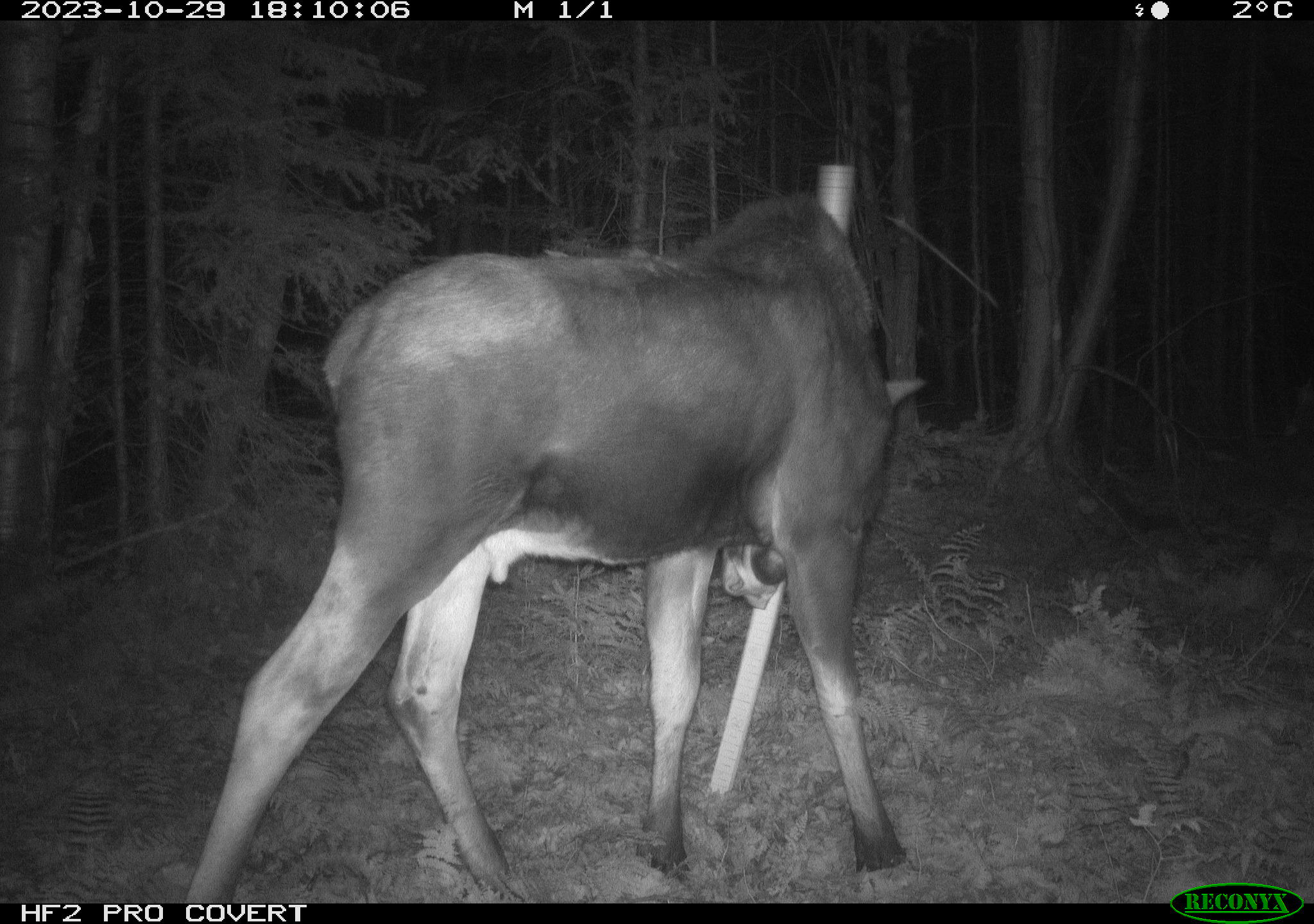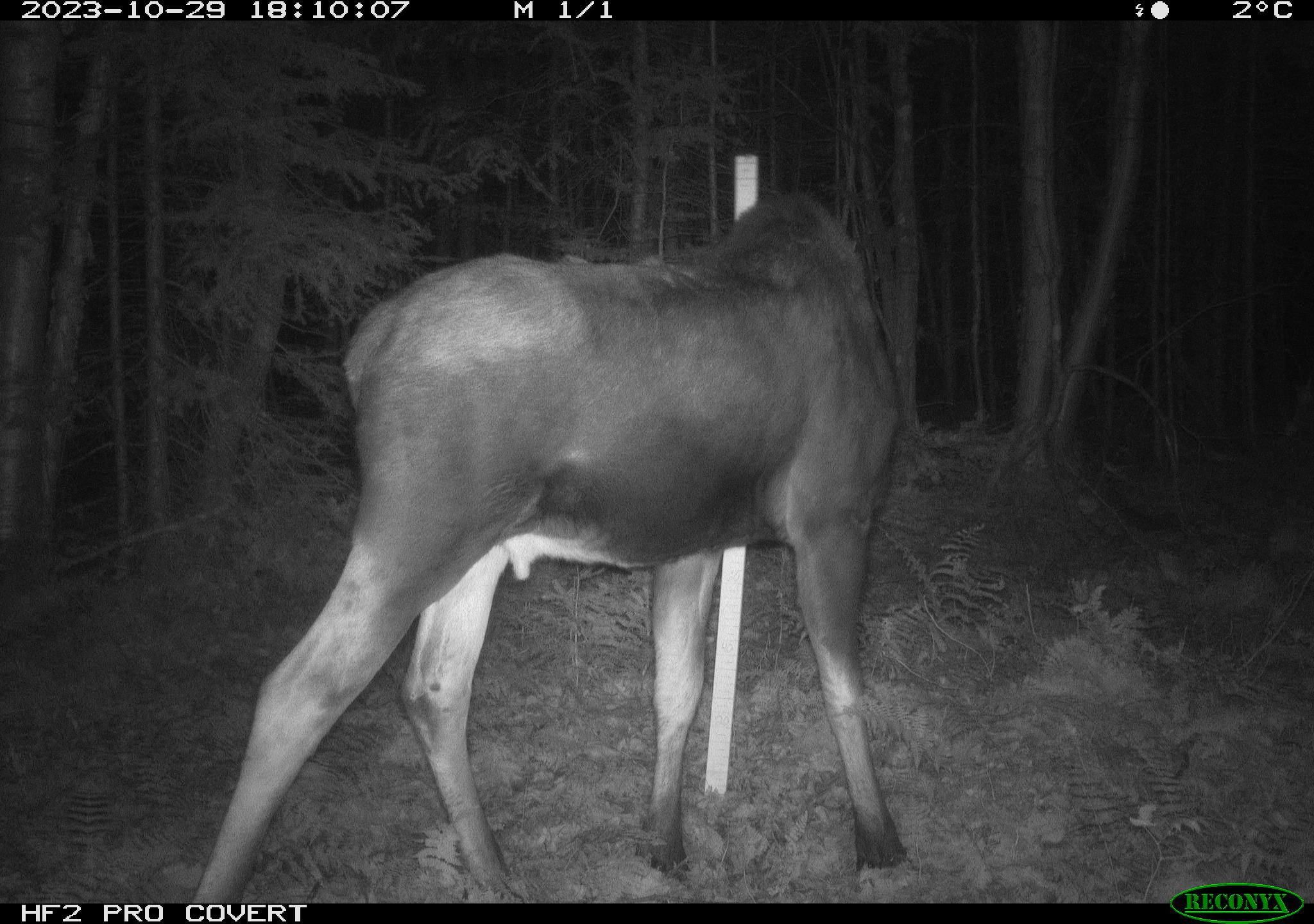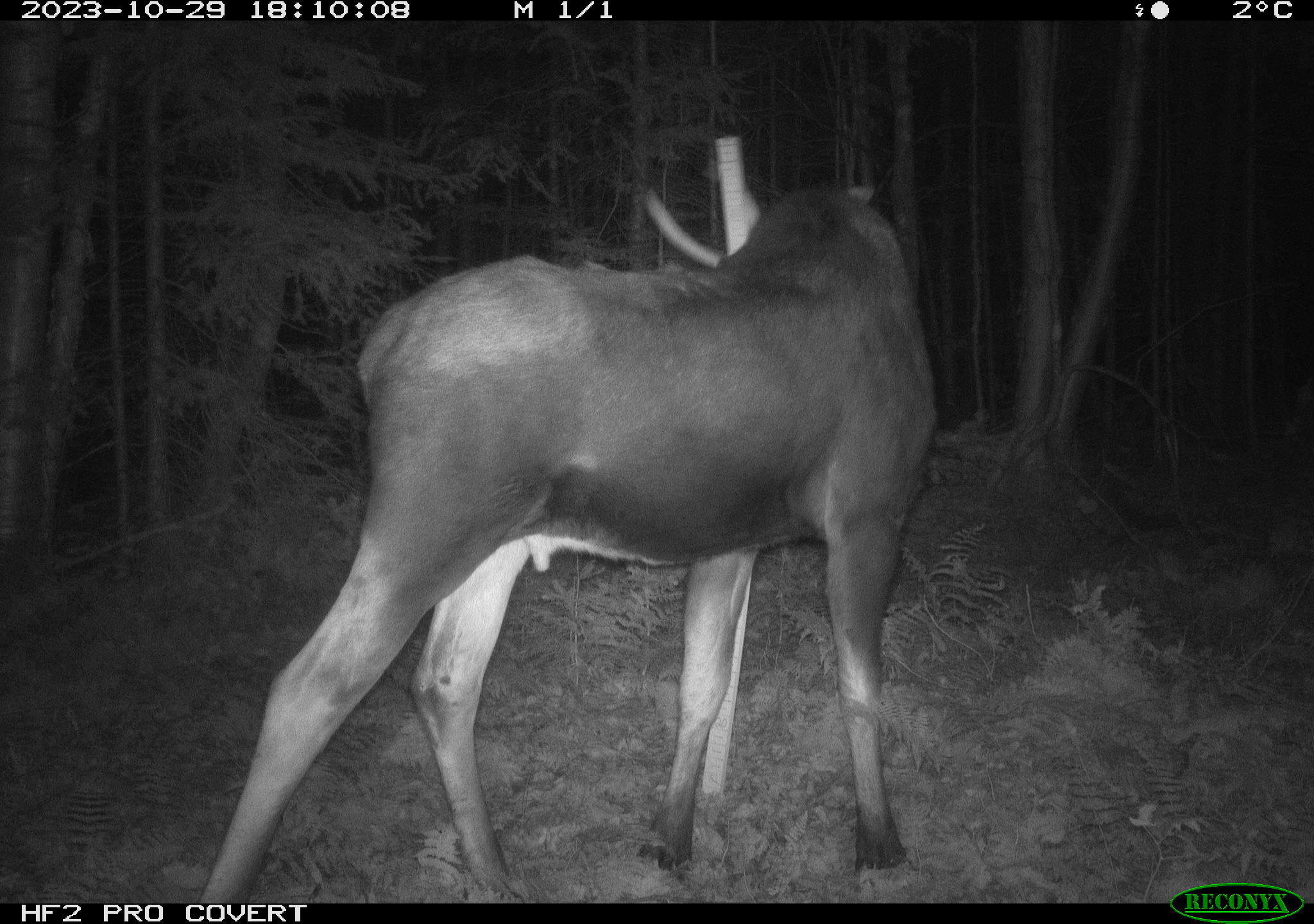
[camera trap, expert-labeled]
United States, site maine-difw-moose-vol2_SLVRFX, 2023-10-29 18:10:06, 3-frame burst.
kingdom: Animalia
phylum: Chordata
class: Mammalia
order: Artiodactyla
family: Cervidae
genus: Alces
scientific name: Alces alces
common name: moose